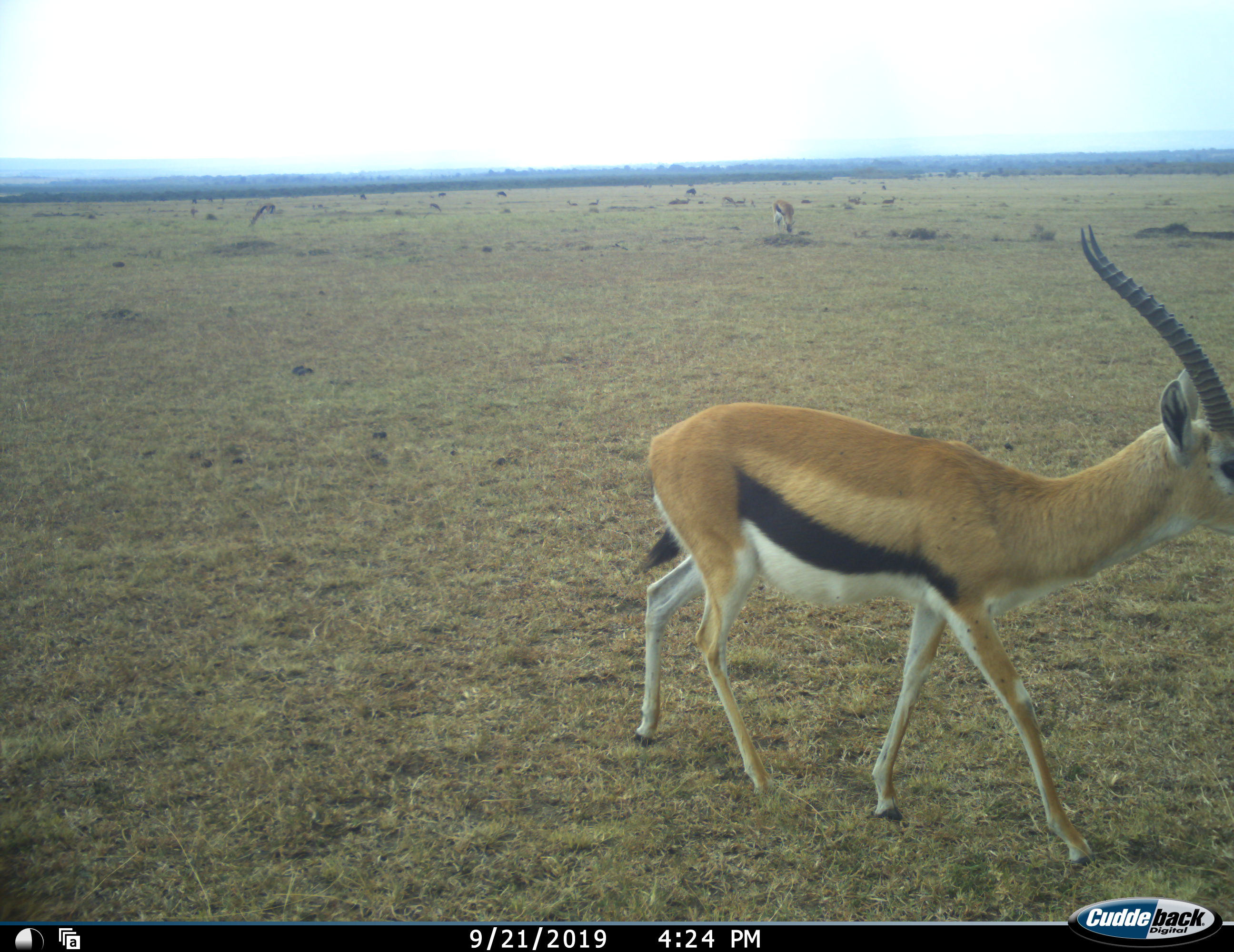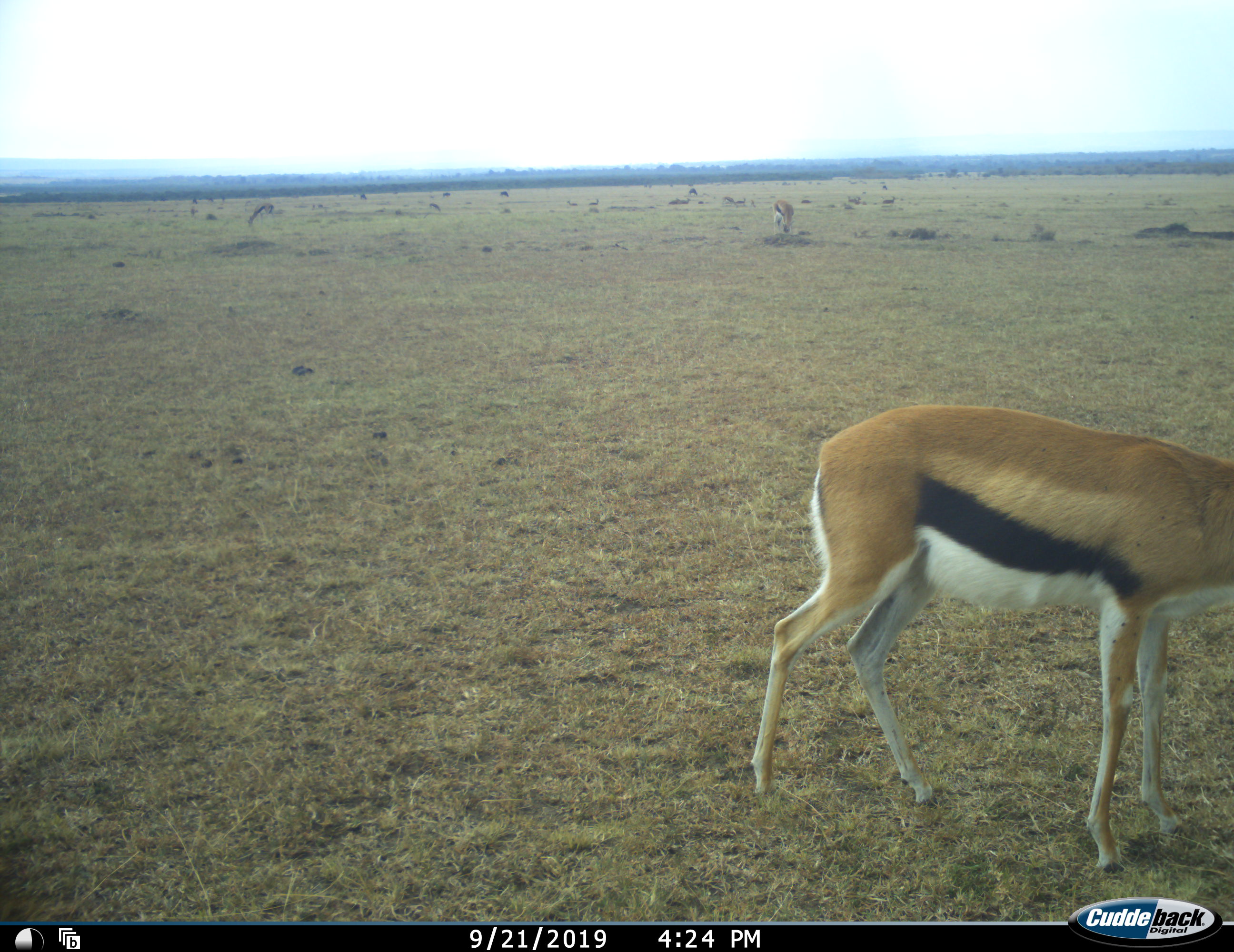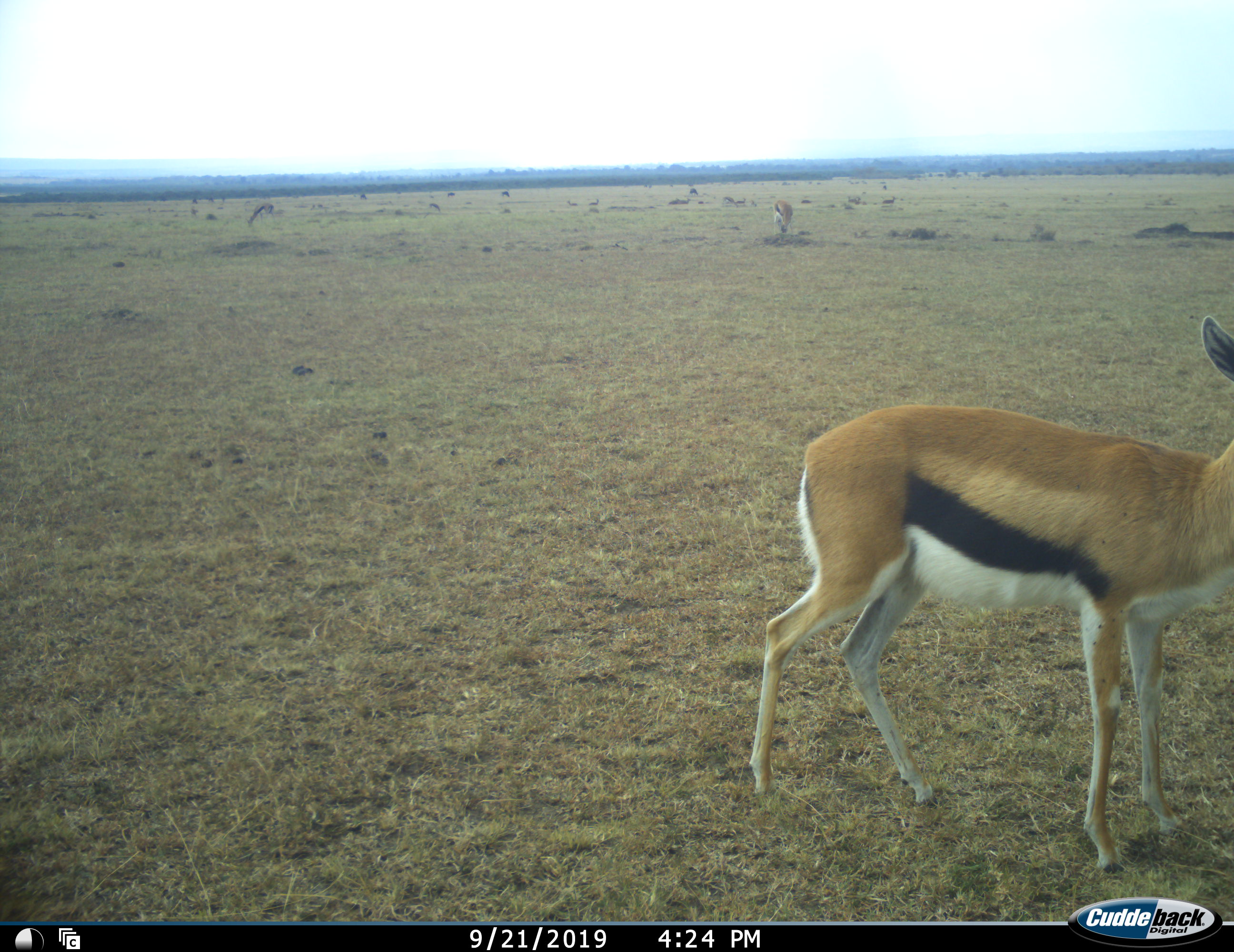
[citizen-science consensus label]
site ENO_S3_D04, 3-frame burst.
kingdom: Animalia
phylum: Chordata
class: Mammalia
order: Artiodactyla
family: Bovidae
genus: Eudorcas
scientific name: Eudorcas thomsonii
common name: thomson's gazelle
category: gazellethomsons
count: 3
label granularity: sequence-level